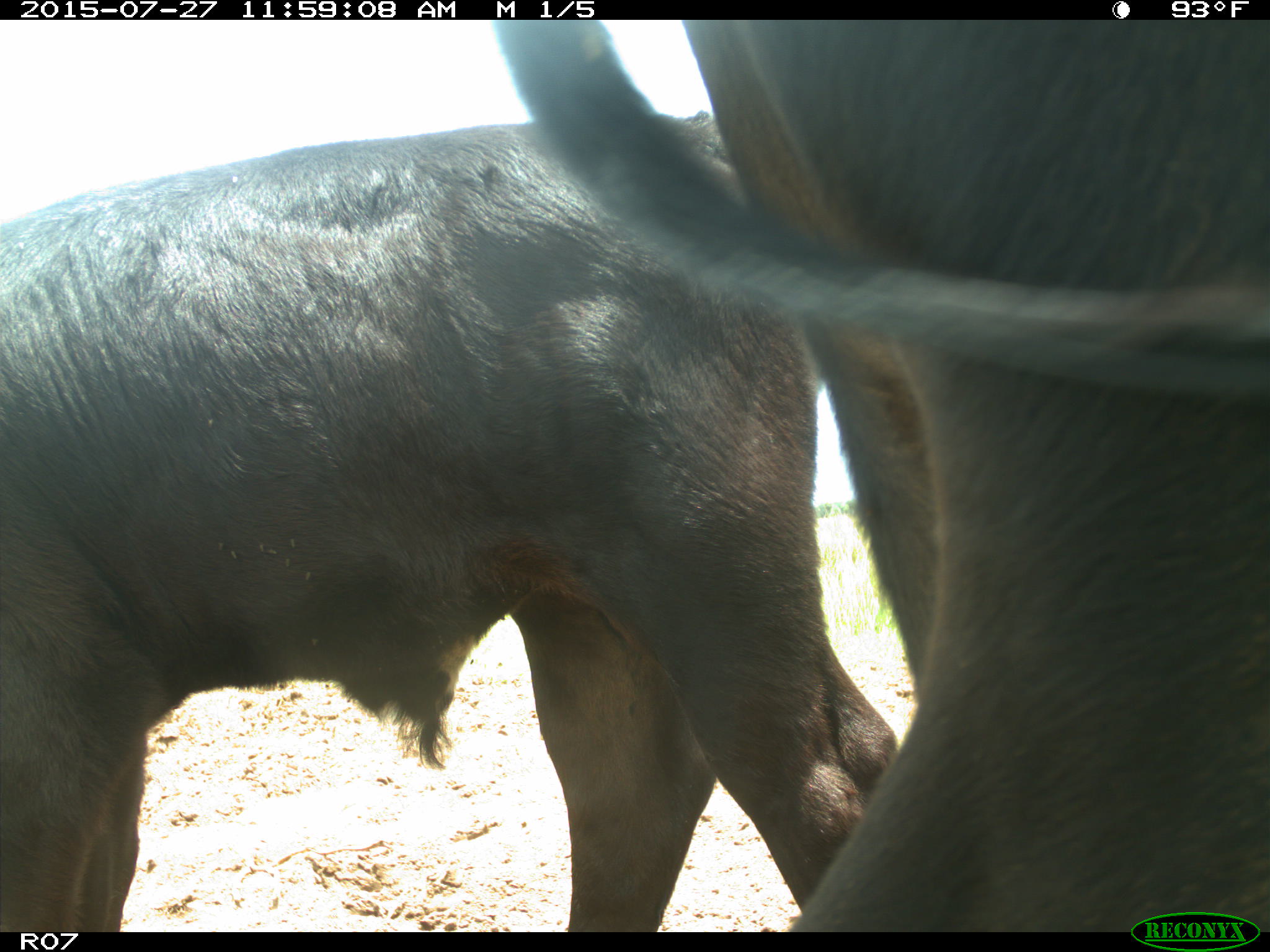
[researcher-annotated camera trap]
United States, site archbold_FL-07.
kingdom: Animalia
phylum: Chordata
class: Mammalia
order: Artiodactyla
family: Bovidae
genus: Bos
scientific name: Bos taurus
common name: domestic cow